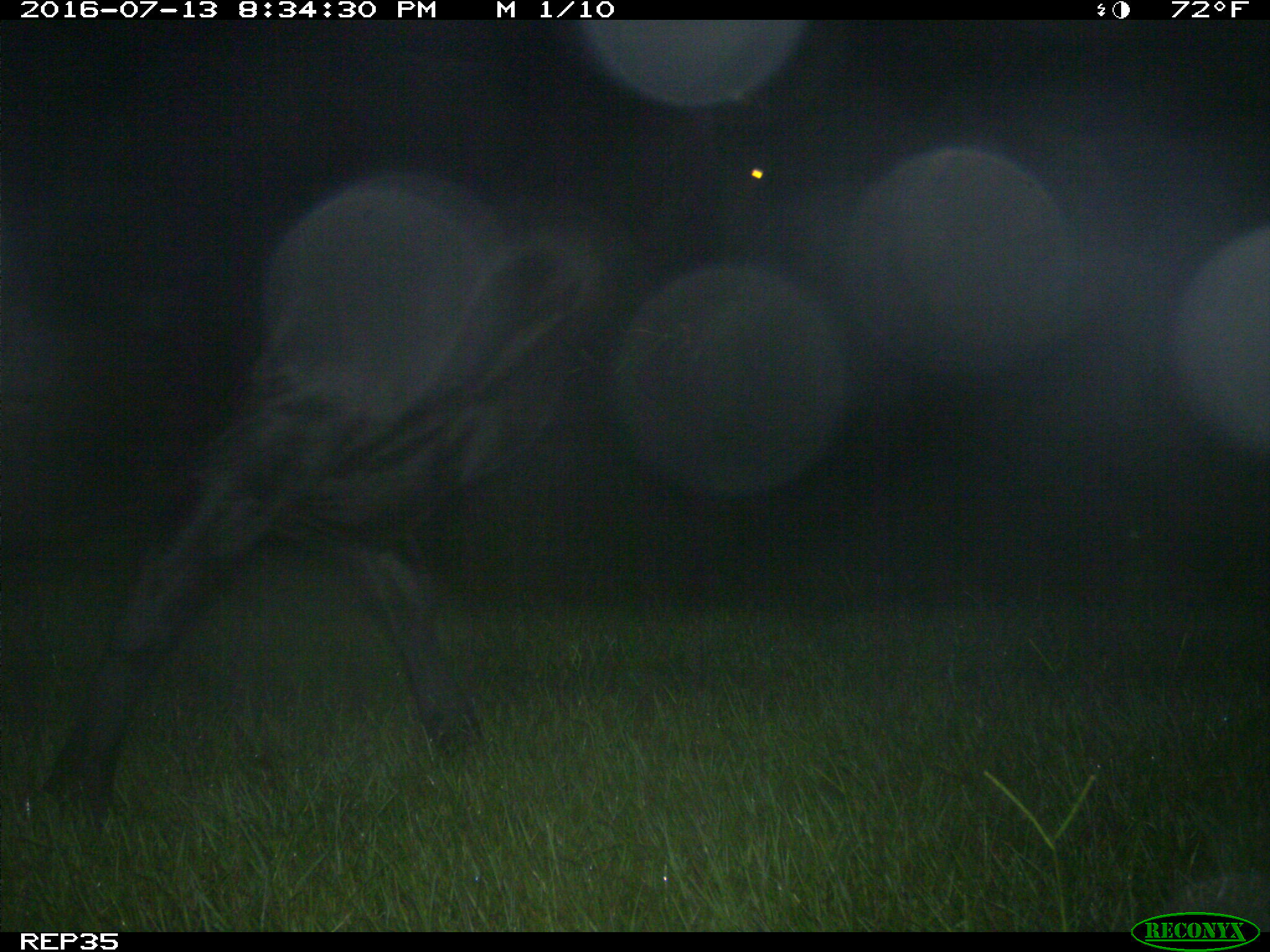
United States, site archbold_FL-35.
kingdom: Animalia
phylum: Chordata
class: Mammalia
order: Artiodactyla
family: Bovidae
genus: Bos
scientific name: Bos taurus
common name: domestic cow